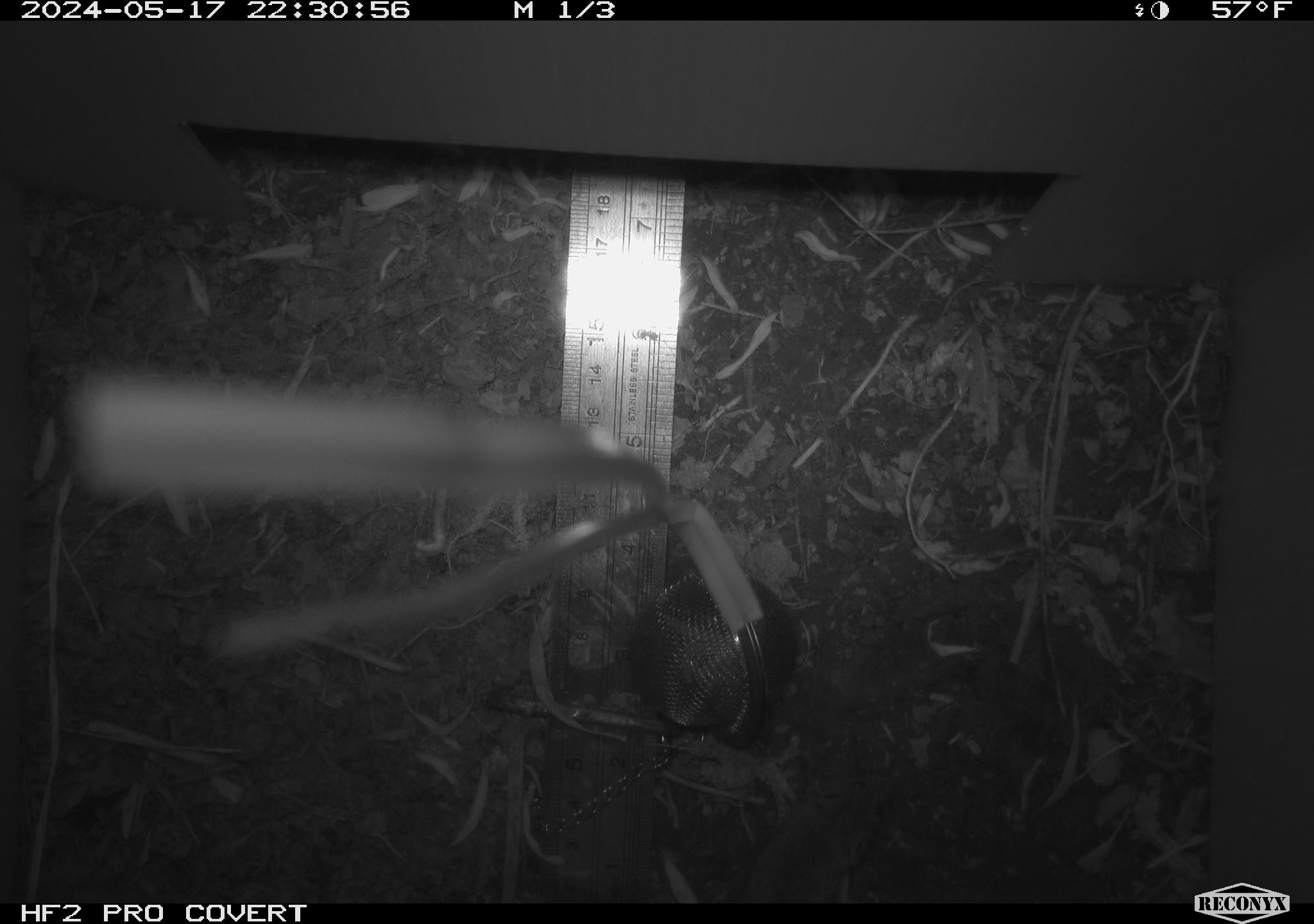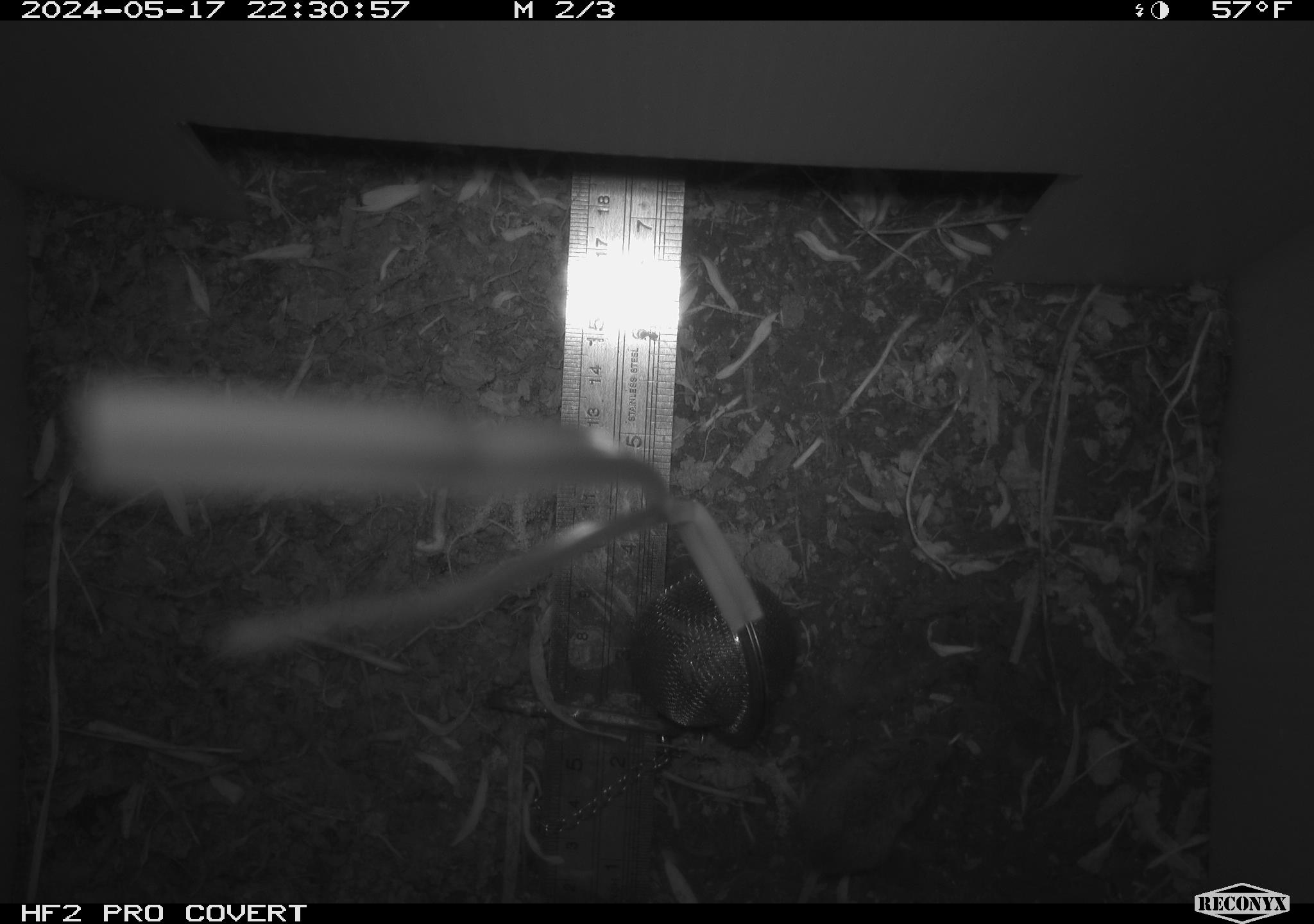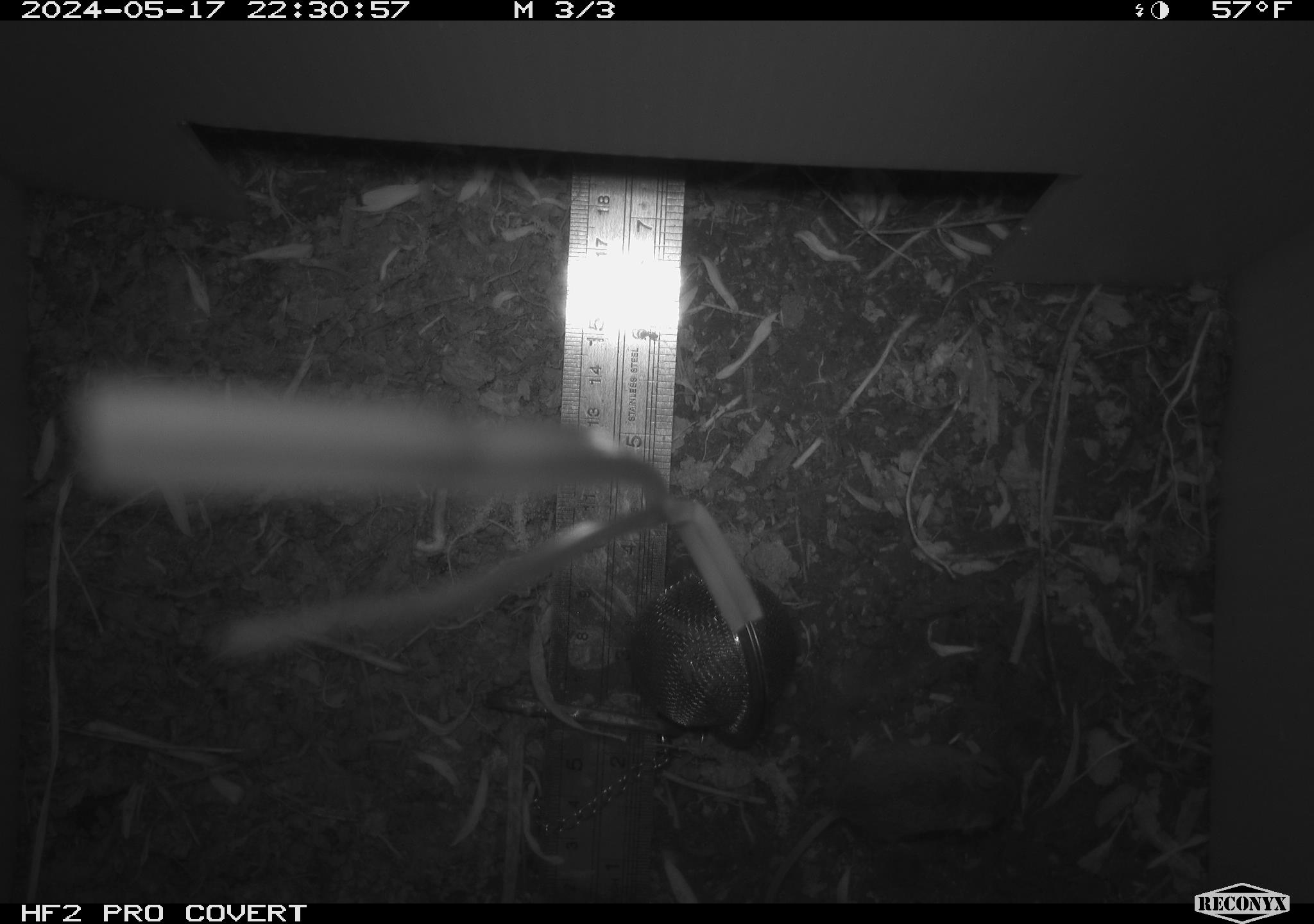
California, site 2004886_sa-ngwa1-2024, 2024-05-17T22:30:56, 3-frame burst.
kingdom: Animalia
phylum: Chordata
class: Mammalia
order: Rodentia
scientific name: Rodentia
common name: mouse species